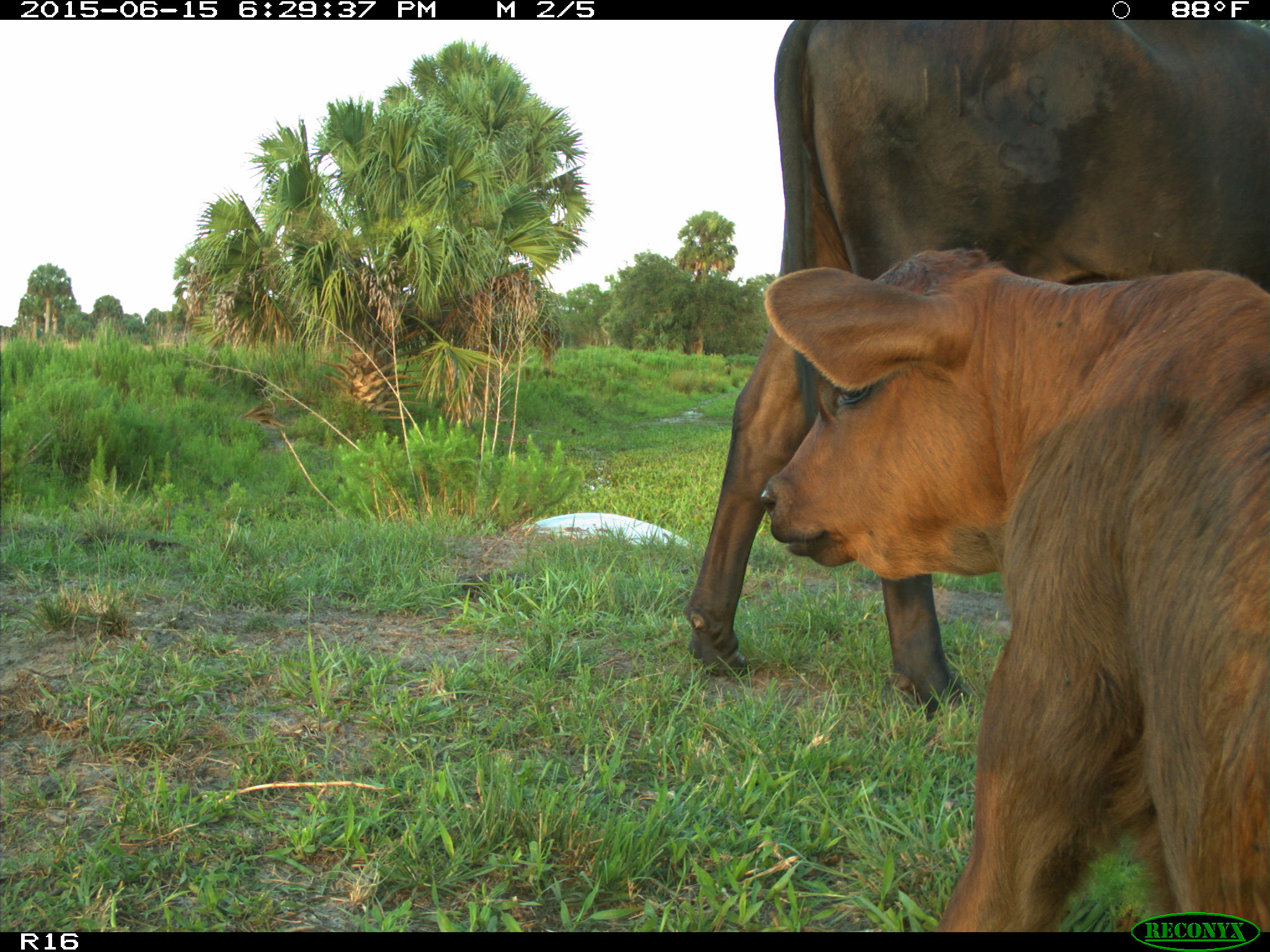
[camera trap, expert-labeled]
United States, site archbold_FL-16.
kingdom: Animalia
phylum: Chordata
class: Mammalia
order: Artiodactyla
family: Bovidae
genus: Bos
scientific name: Bos taurus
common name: domestic cow